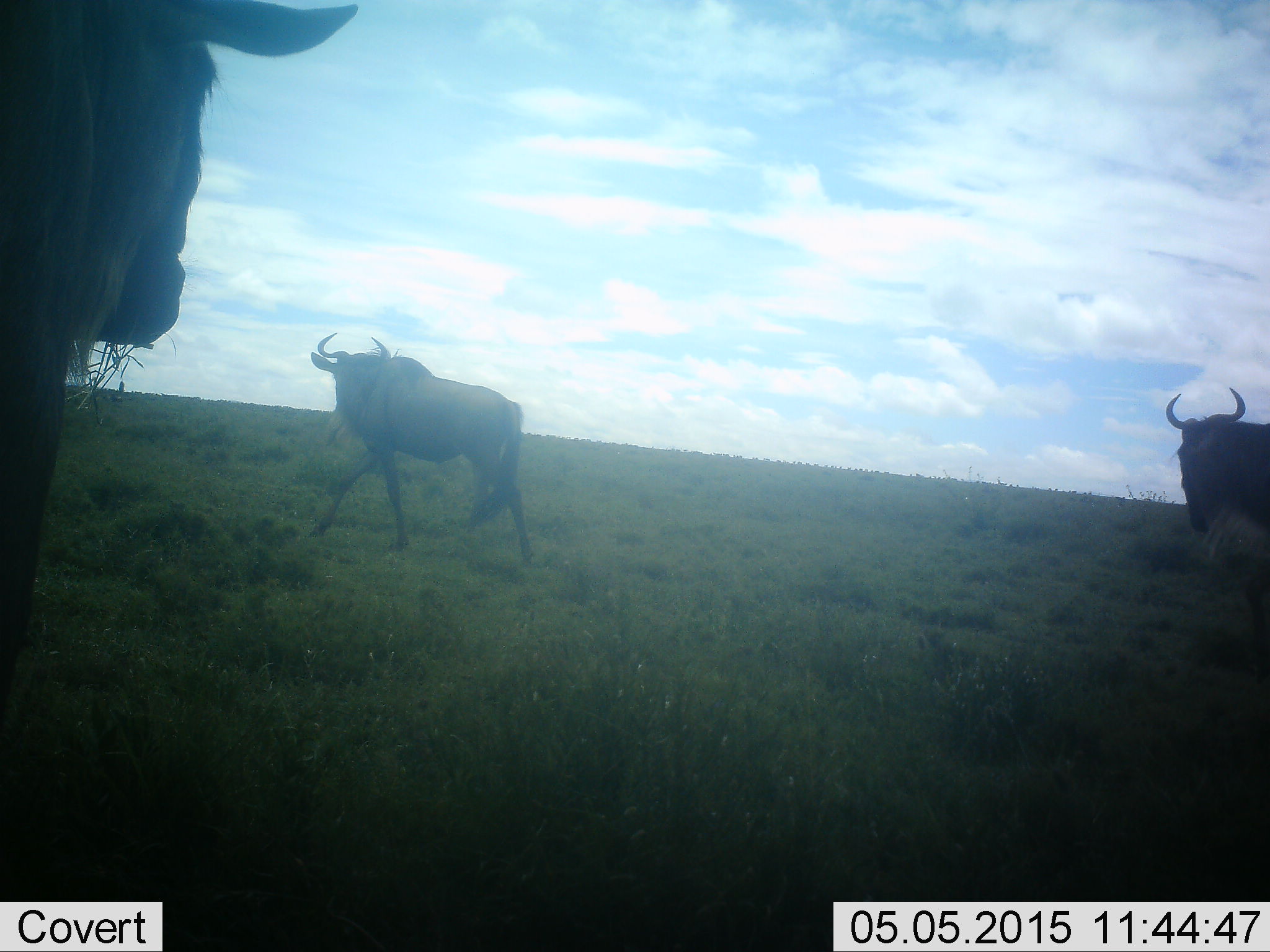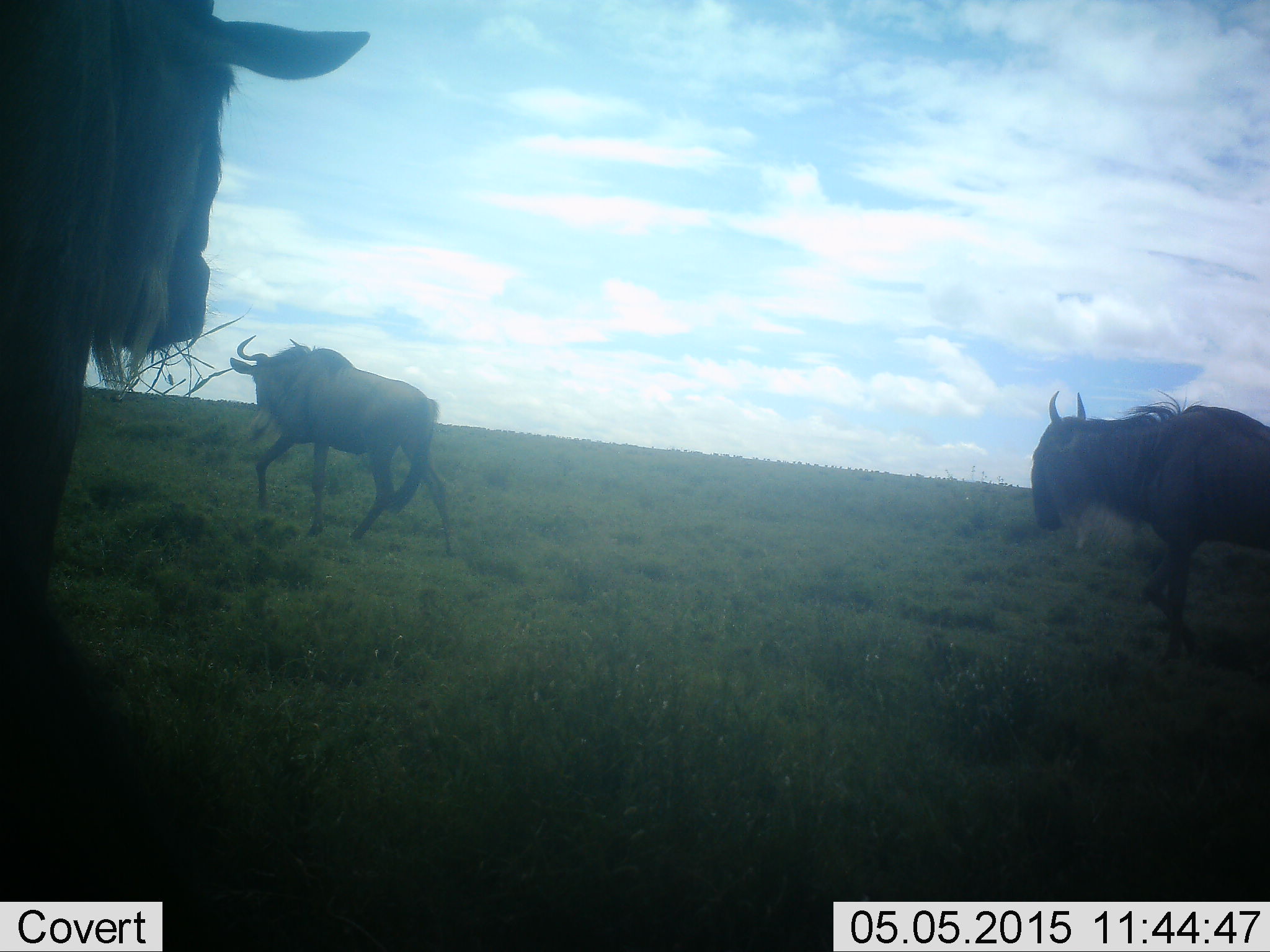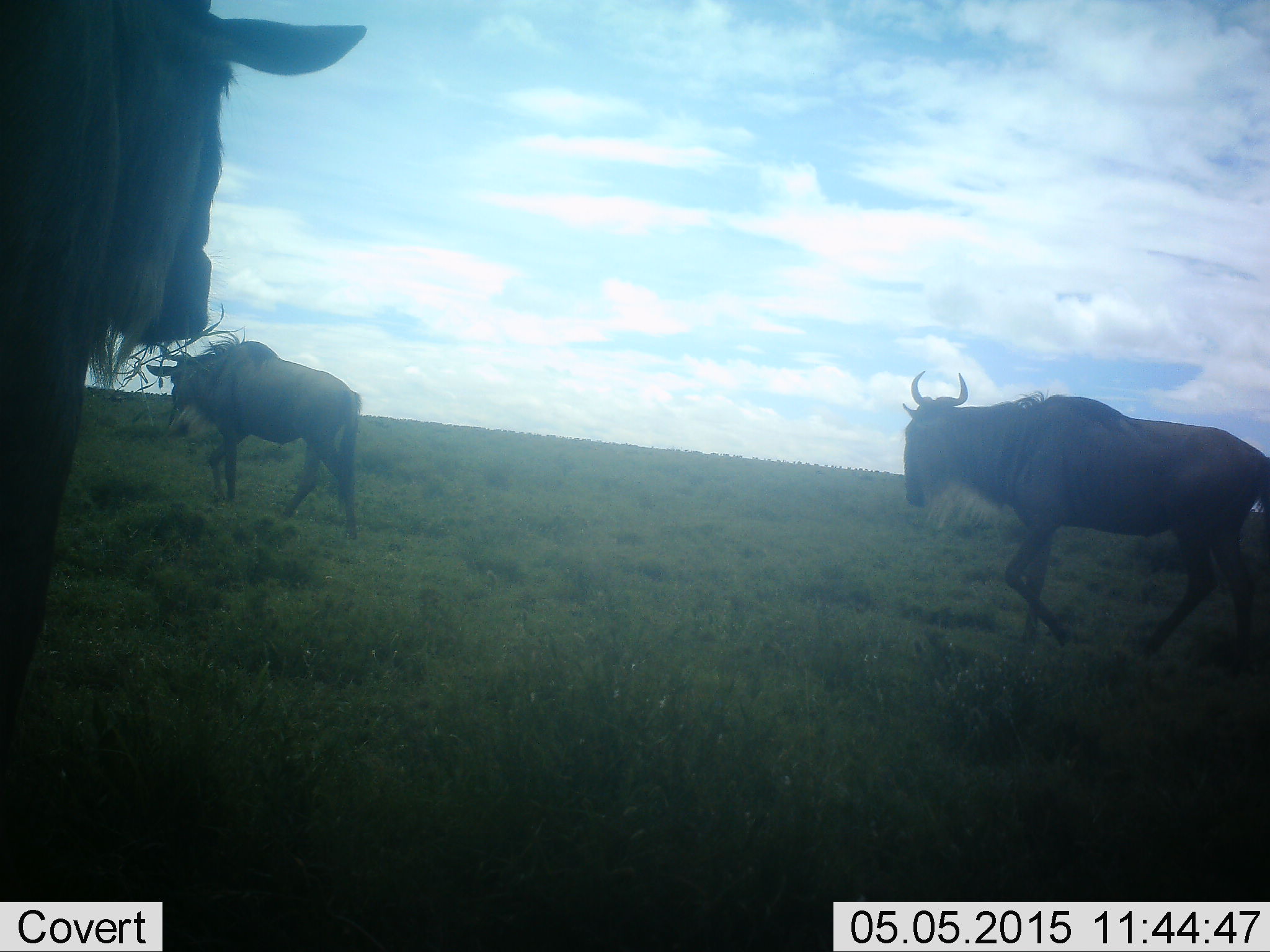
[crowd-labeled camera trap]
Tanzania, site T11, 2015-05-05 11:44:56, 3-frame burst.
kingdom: Animalia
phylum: Chordata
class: Mammalia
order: Artiodactyla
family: Bovidae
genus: Connochaetes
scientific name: Connochaetes taurinus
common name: blue wildebeest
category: wildebeest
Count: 3.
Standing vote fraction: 80%.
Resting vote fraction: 0%.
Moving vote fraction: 100%.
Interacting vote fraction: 0%.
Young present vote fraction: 0%.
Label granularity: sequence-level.